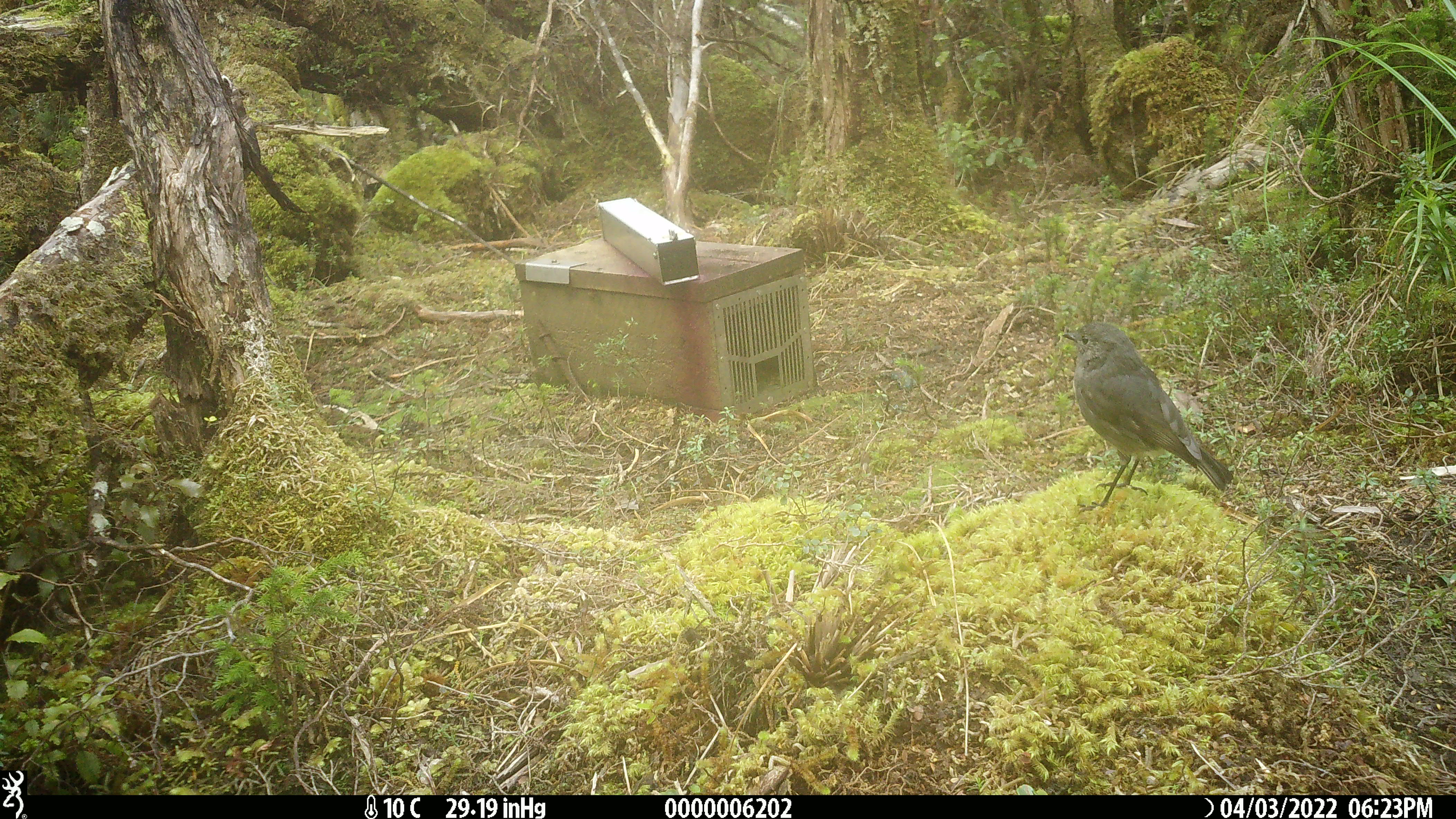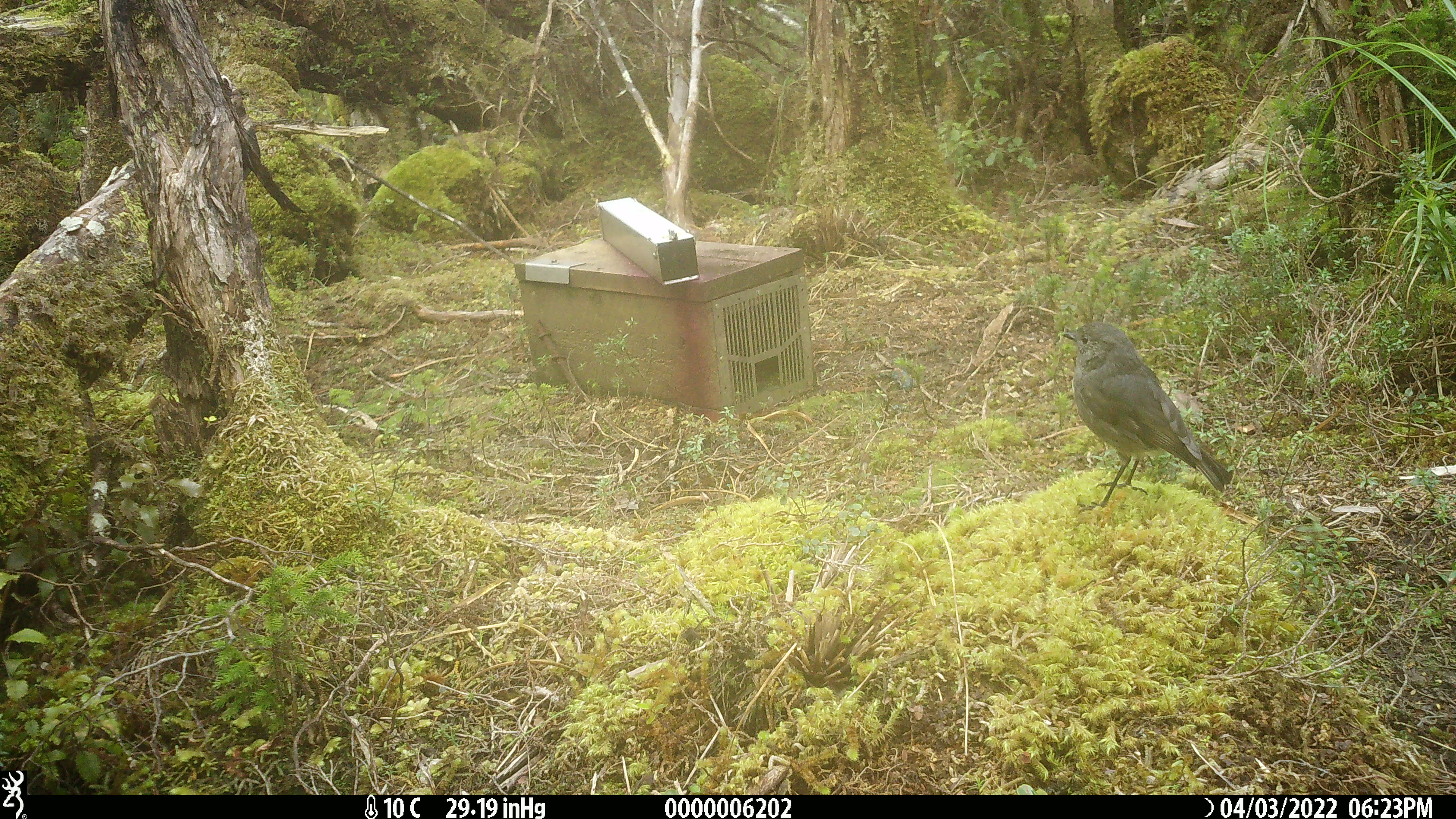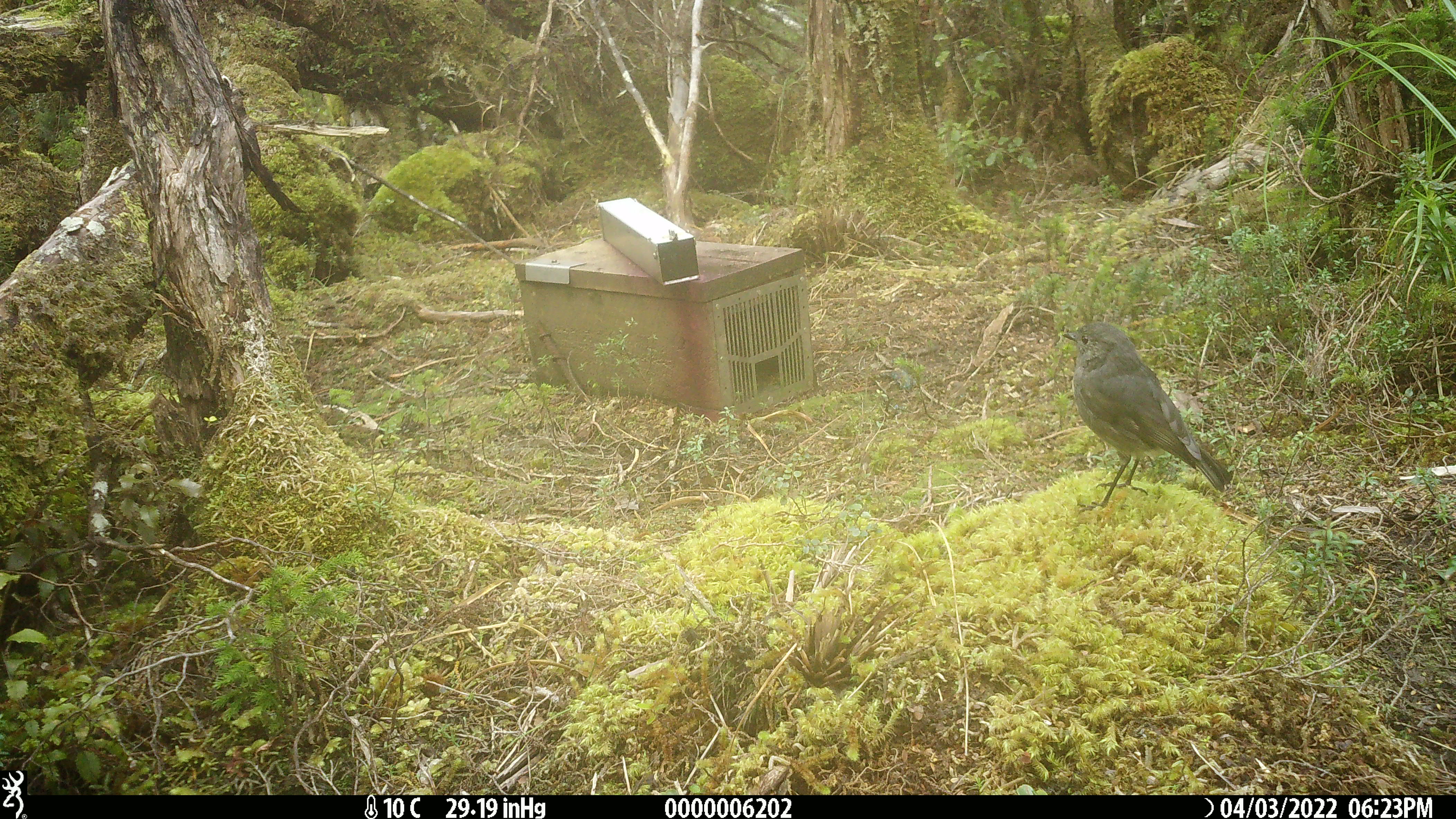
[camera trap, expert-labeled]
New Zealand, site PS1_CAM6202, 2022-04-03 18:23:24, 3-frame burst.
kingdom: Animalia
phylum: Chordata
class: Aves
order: Passeriformes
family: Petroicidae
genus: Petroica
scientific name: Petroica australis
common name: new zealand robin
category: robin